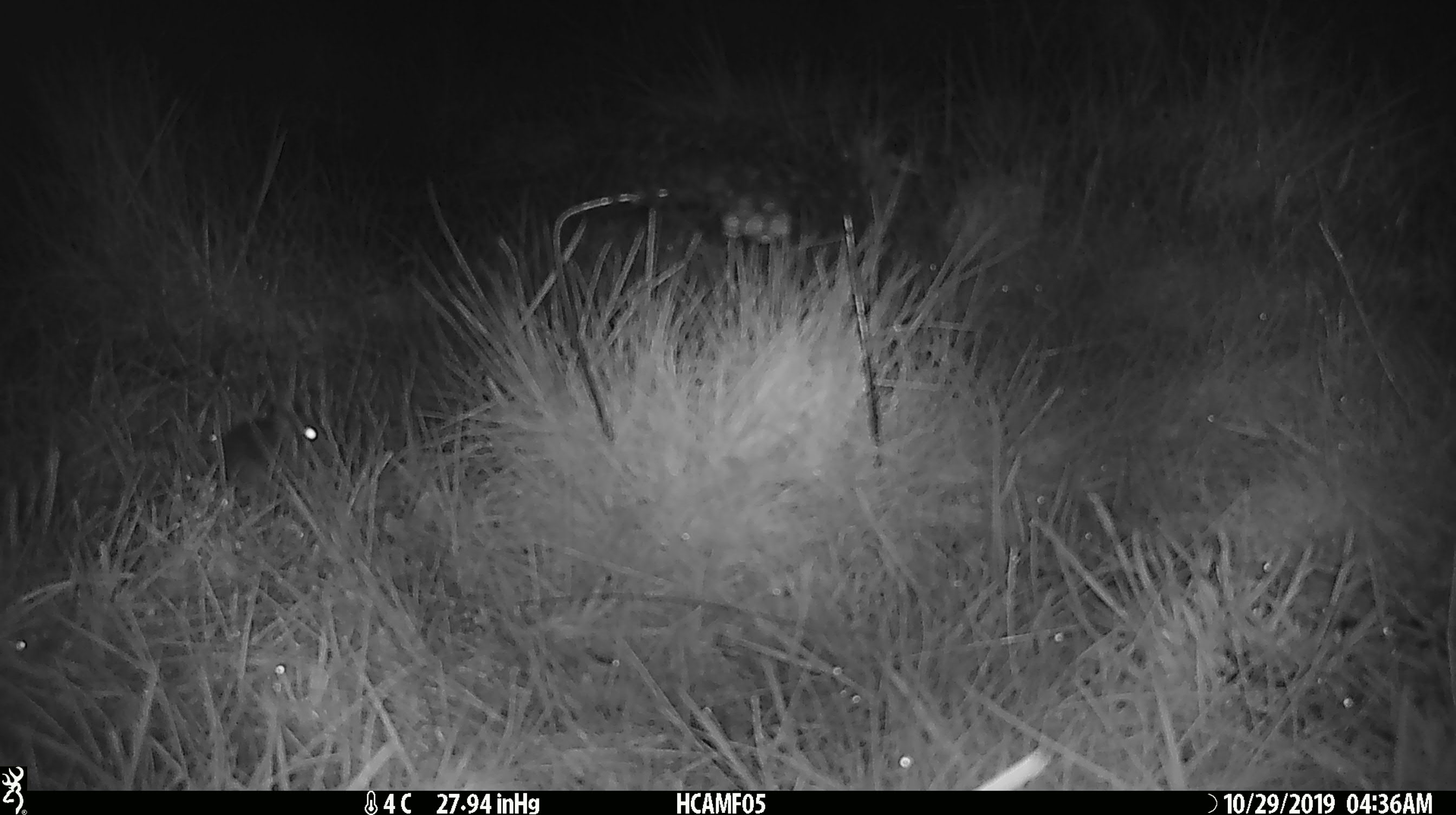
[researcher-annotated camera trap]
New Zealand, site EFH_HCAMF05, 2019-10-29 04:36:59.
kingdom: Animalia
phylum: Chordata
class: Mammalia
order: Rodentia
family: Muridae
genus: Mus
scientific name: Mus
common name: mouse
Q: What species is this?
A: Mouse (Mus).